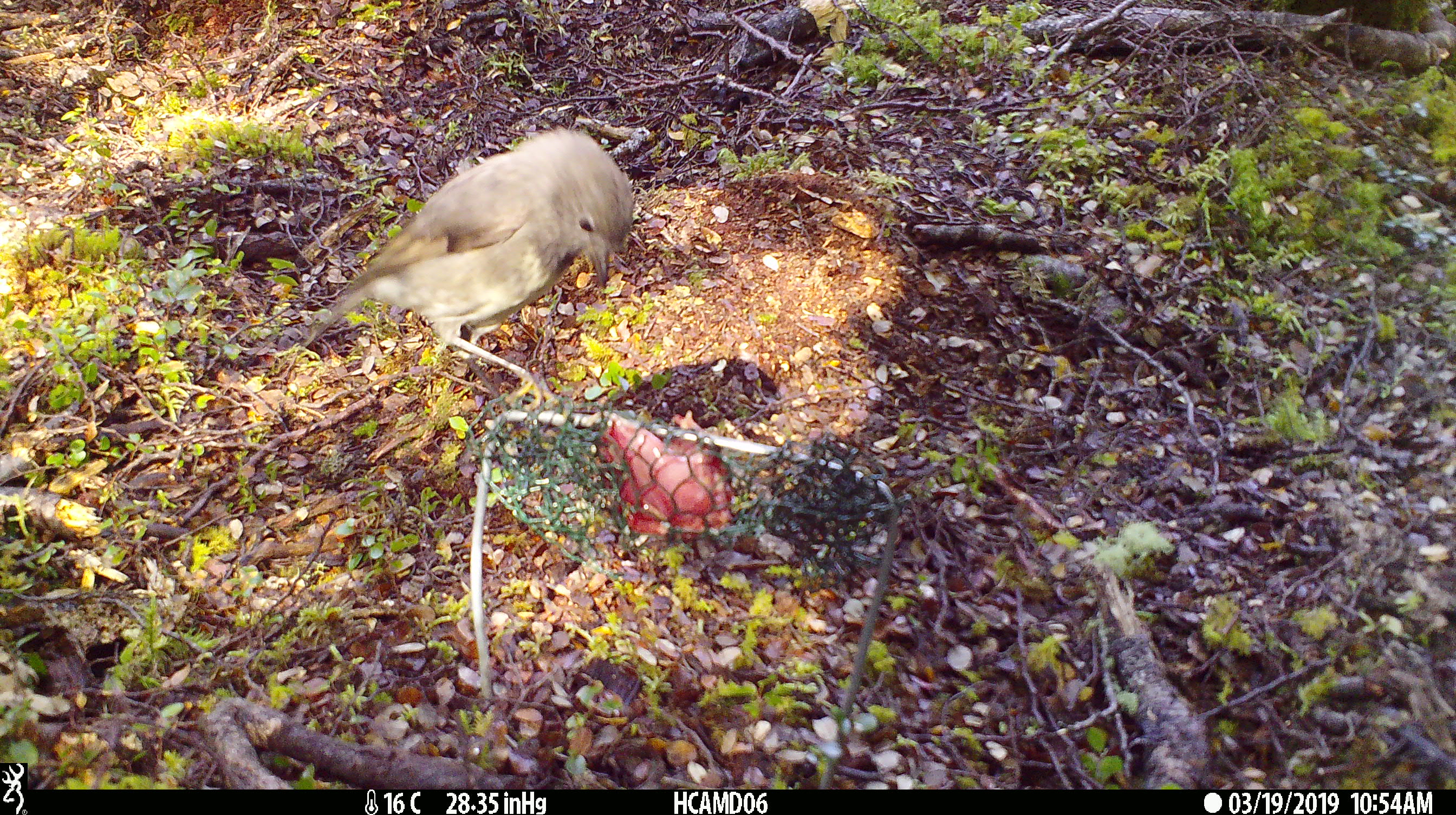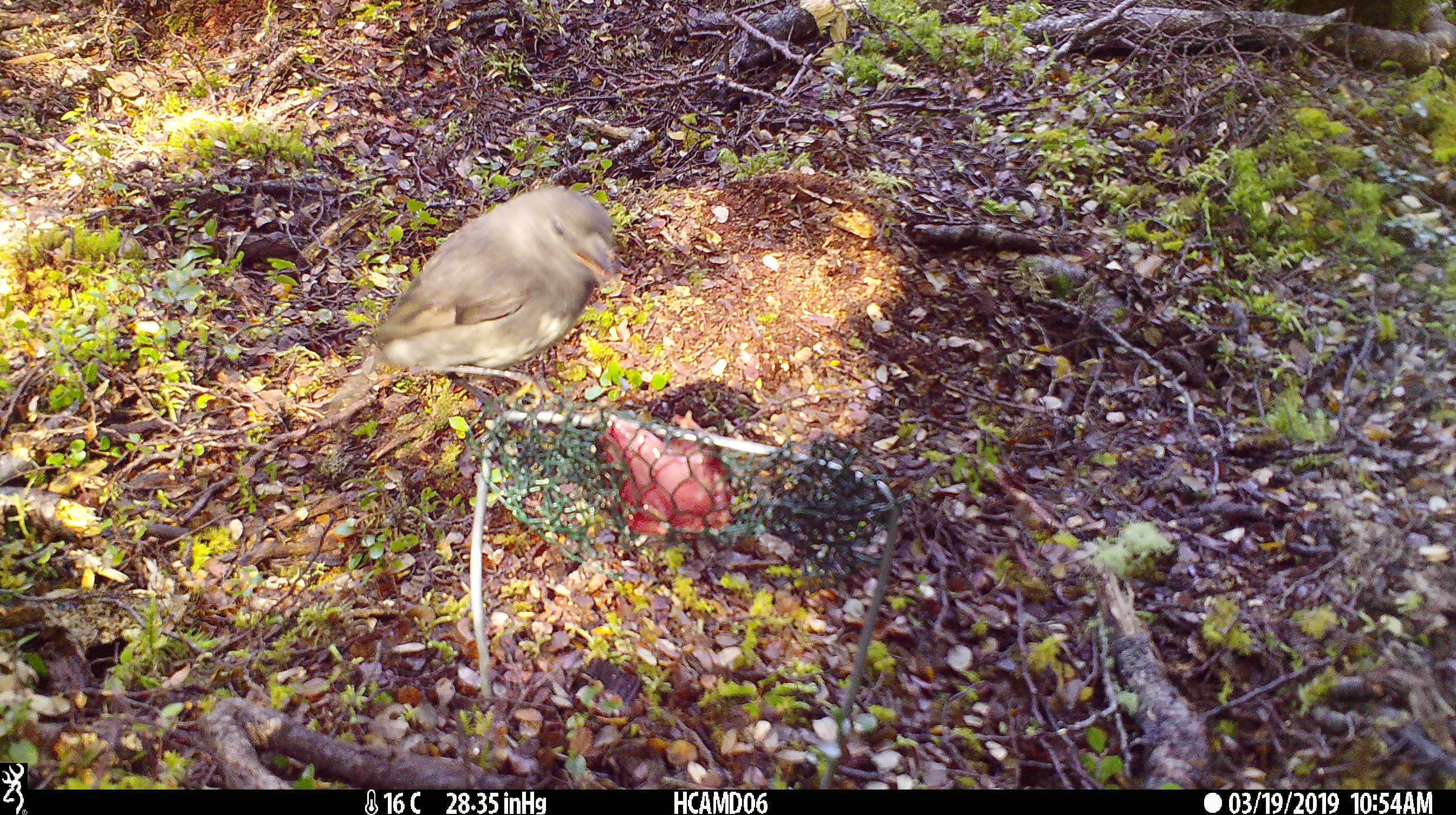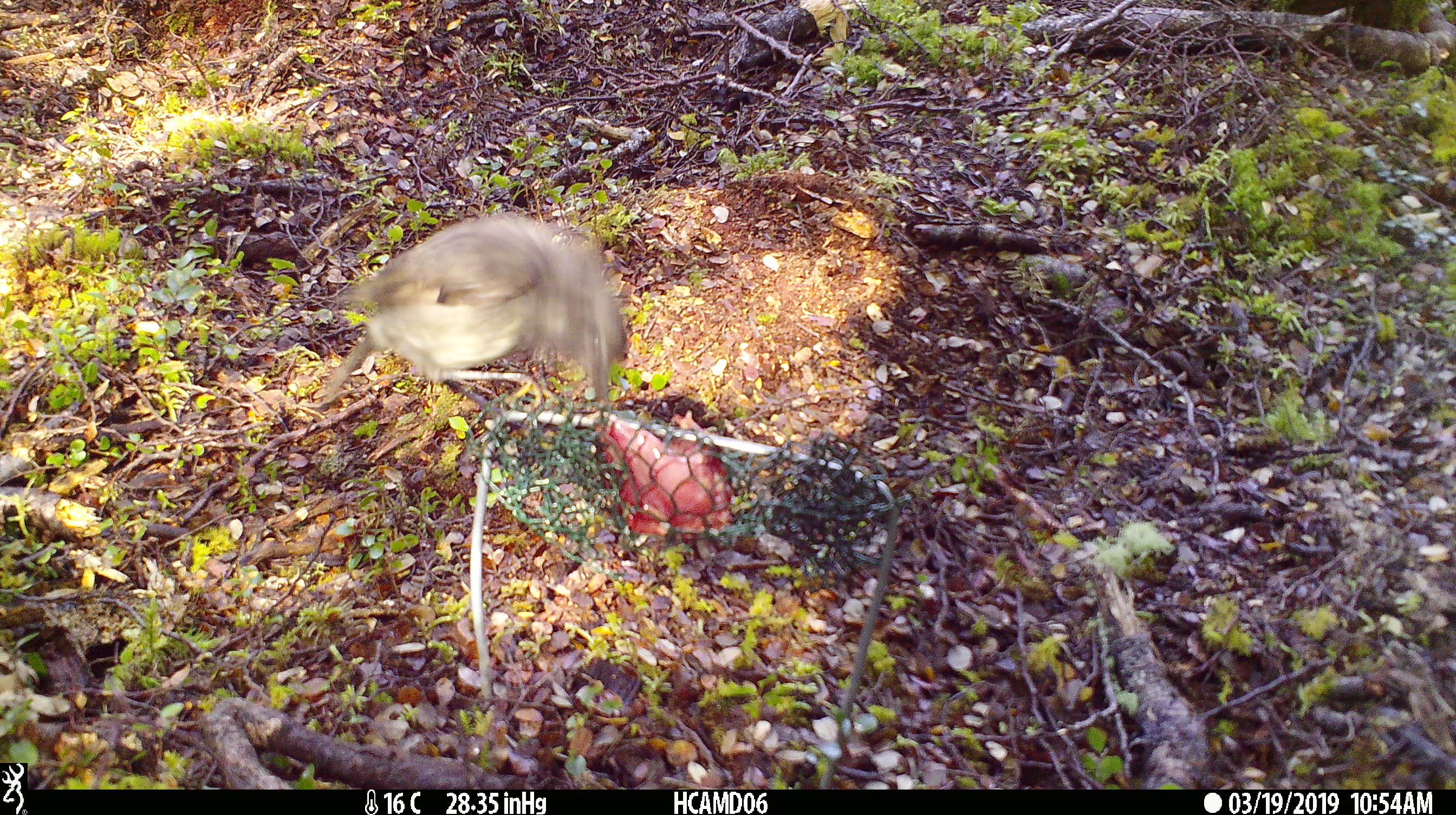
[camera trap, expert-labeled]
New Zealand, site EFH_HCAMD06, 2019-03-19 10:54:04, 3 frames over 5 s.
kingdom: Animalia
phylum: Chordata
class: Aves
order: Passeriformes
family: Petroicidae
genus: Petroica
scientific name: Petroica australis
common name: new zealand robin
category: robin